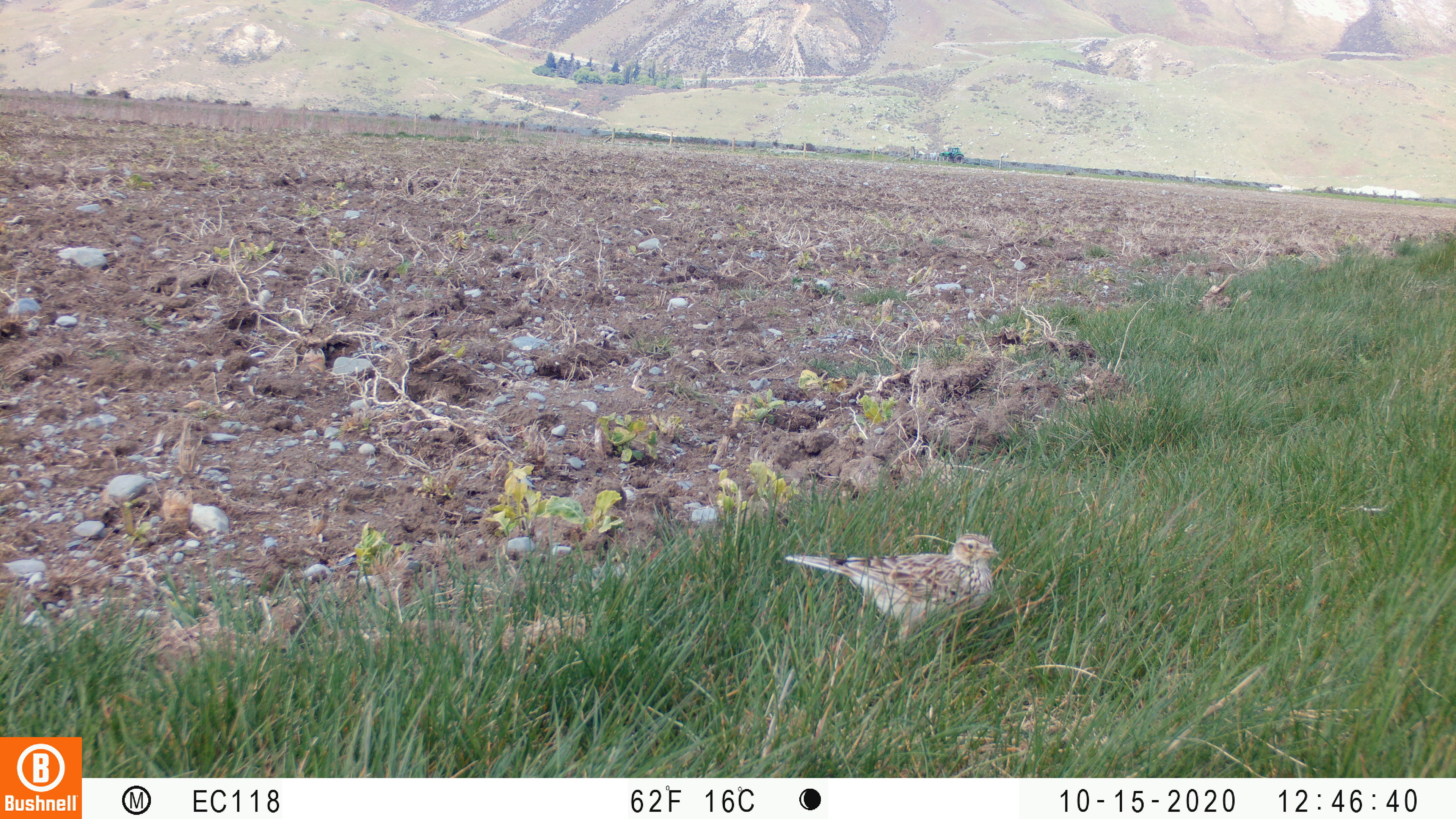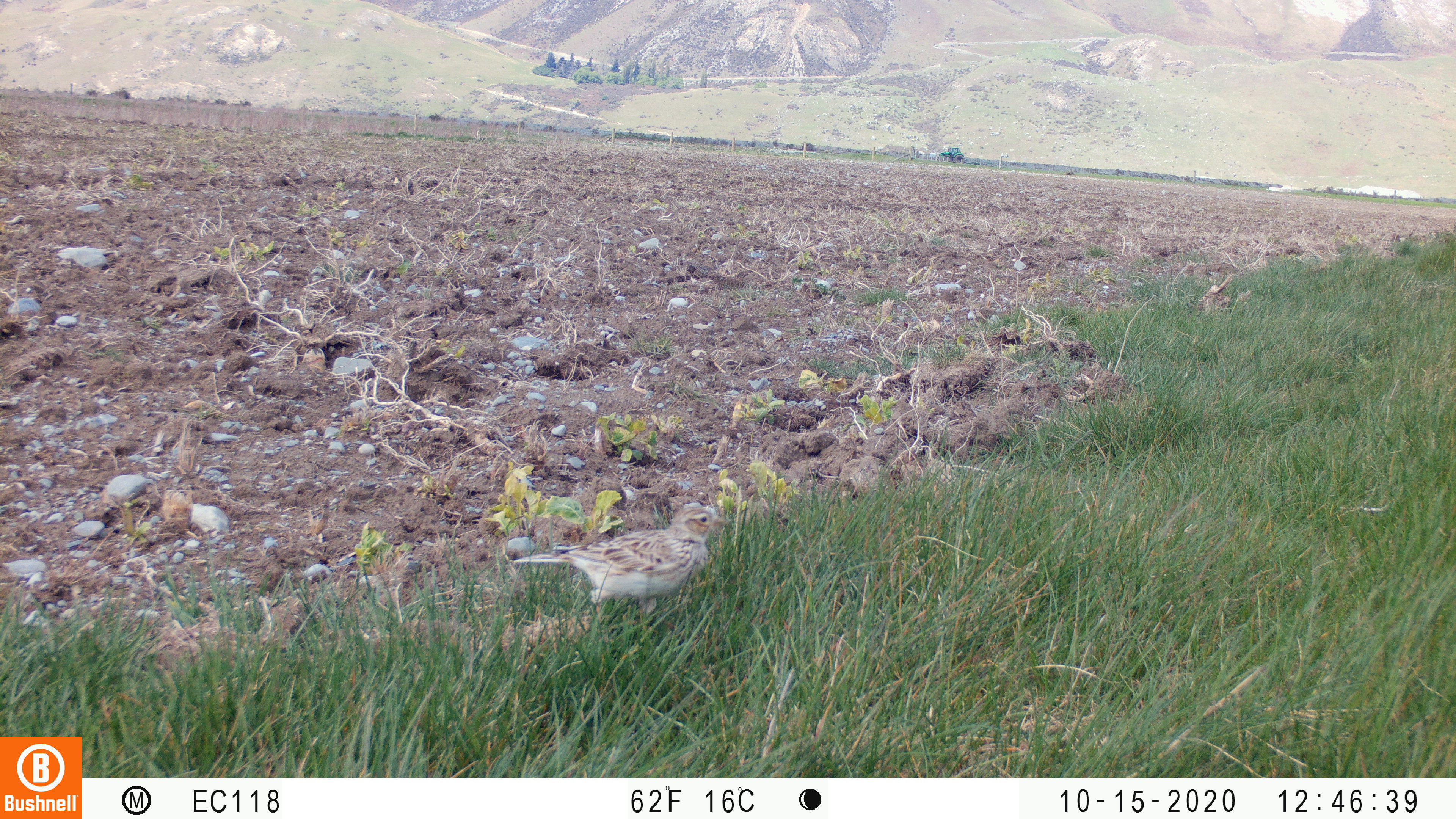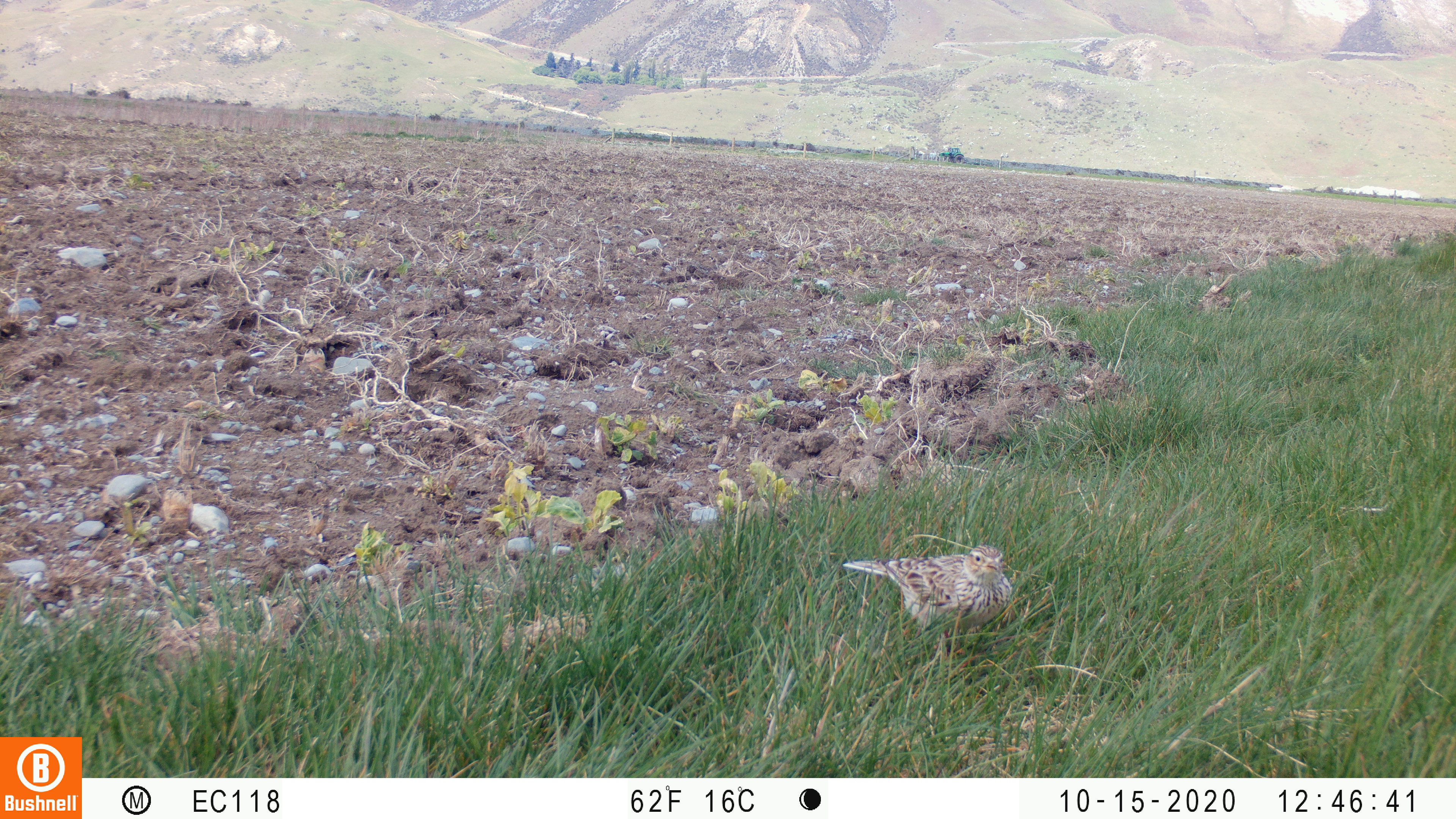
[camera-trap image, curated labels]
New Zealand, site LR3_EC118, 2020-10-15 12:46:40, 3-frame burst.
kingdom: Animalia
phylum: Chordata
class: Aves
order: Passeriformes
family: Motacillidae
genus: Anthus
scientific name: Anthus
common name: pipit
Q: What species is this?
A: Pipit (Anthus).